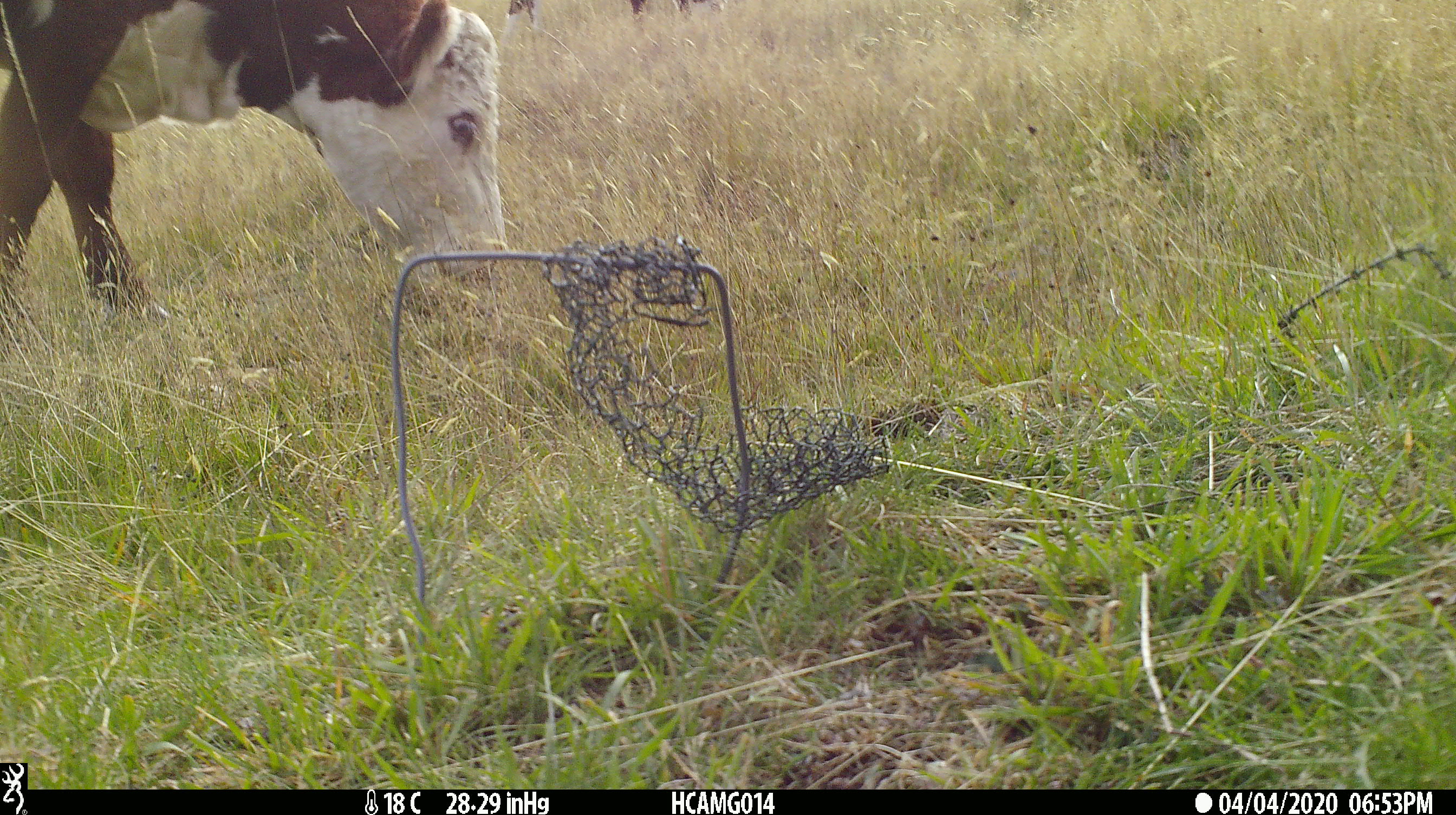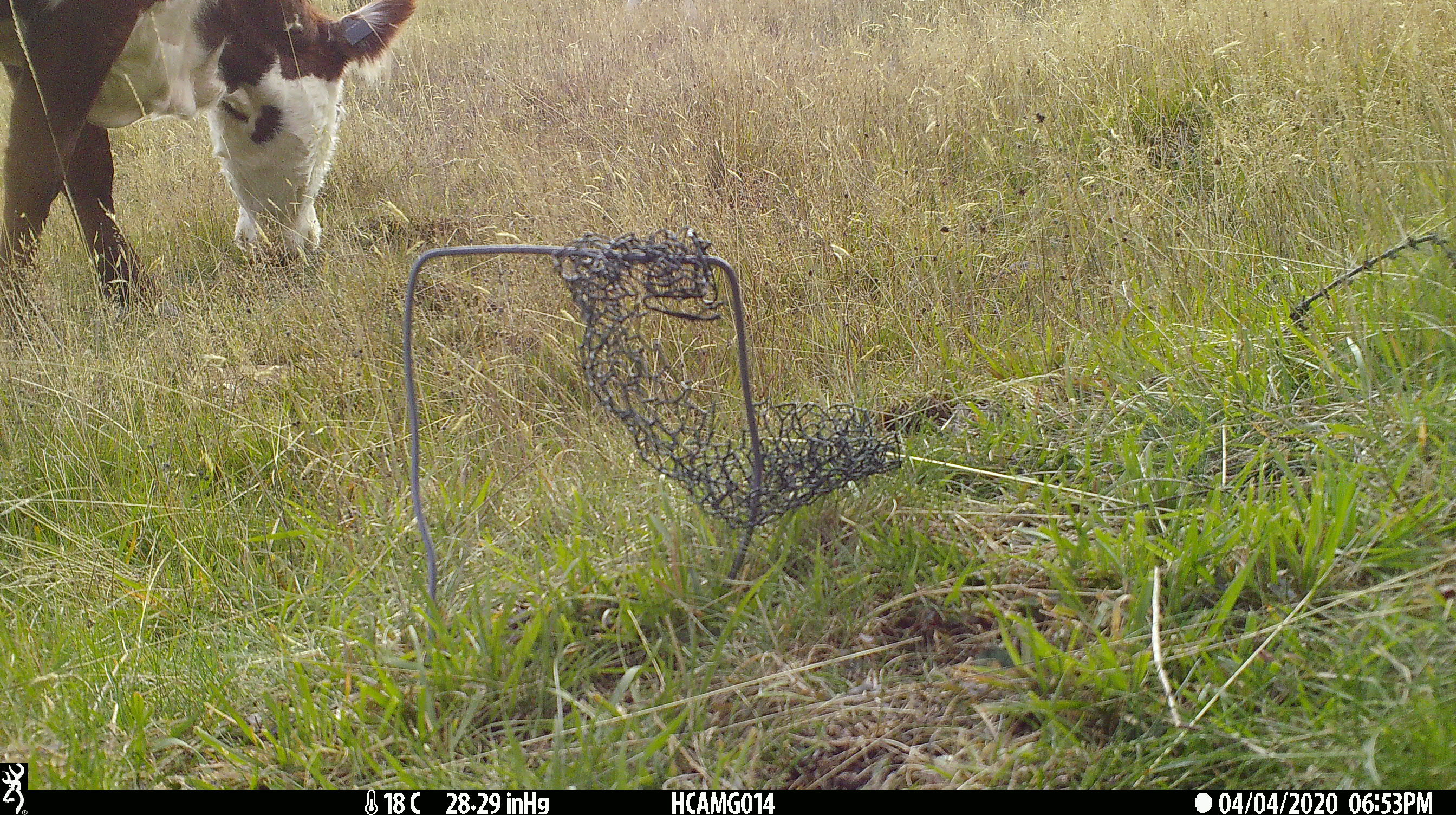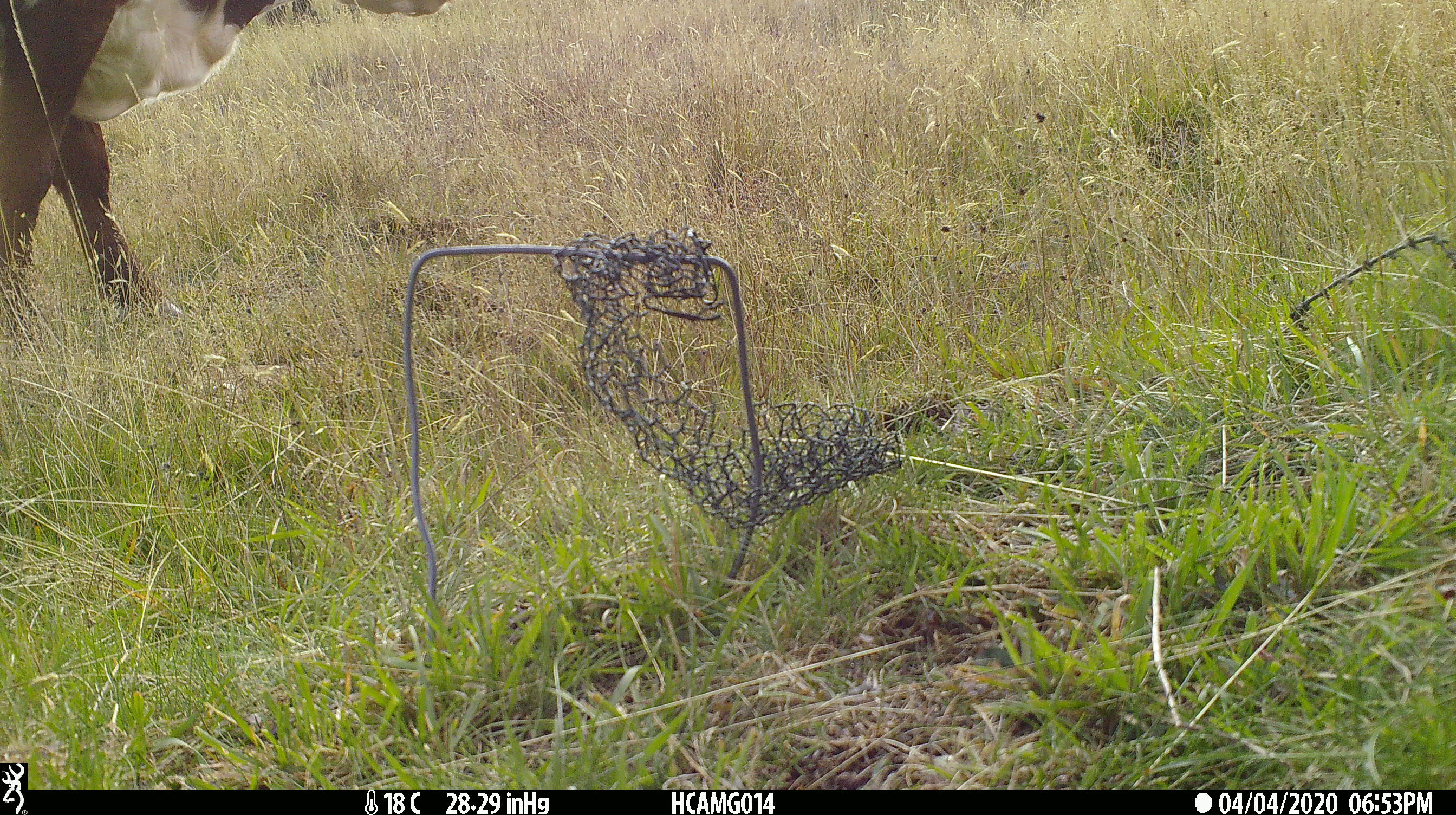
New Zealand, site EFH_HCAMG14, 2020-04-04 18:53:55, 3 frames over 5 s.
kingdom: Animalia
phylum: Chordata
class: Mammalia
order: Artiodactyla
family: Bovidae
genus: Bos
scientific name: Bos taurus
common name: domestic cow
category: cow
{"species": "cow (domestic cow) (Bos taurus)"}